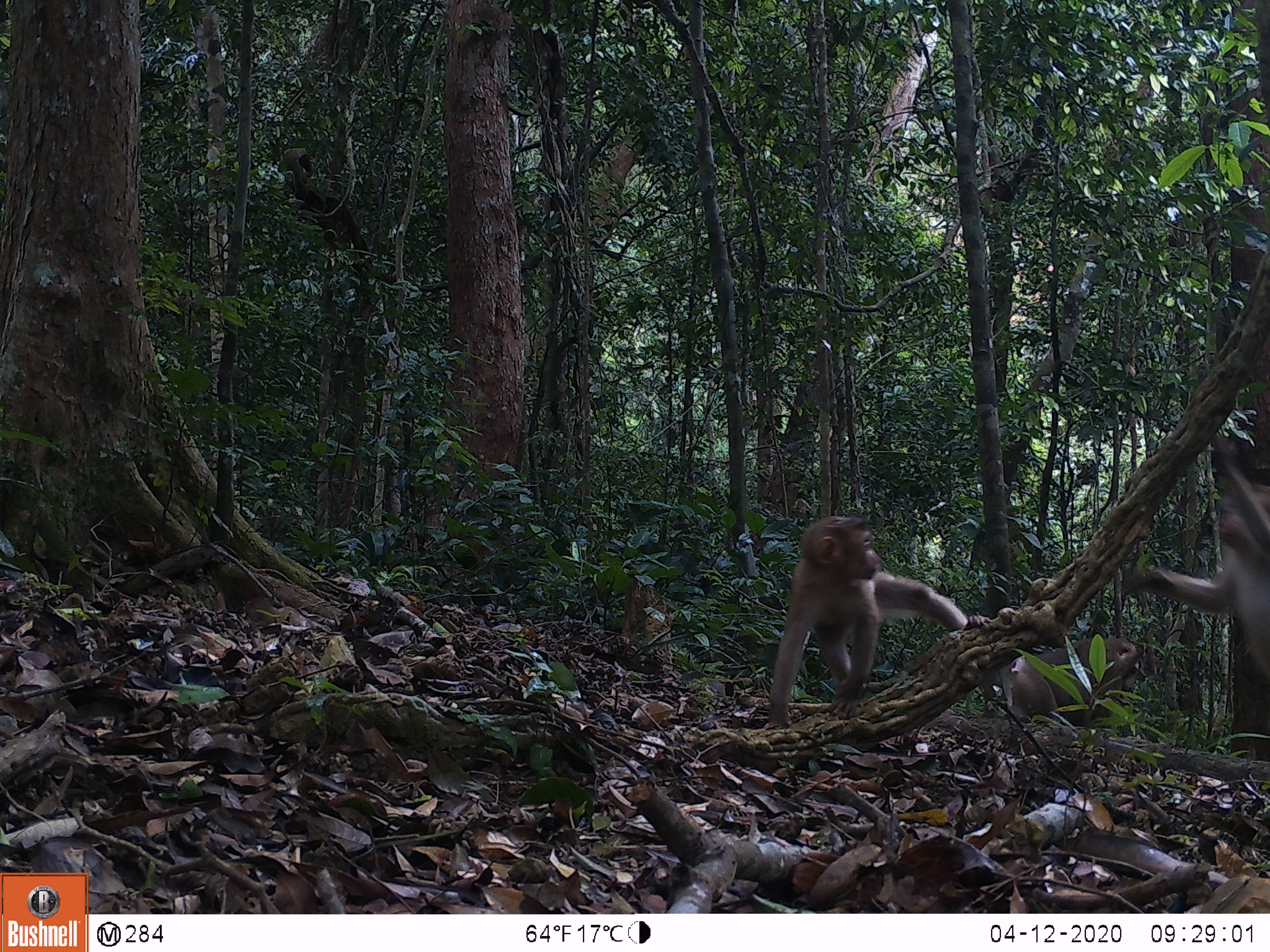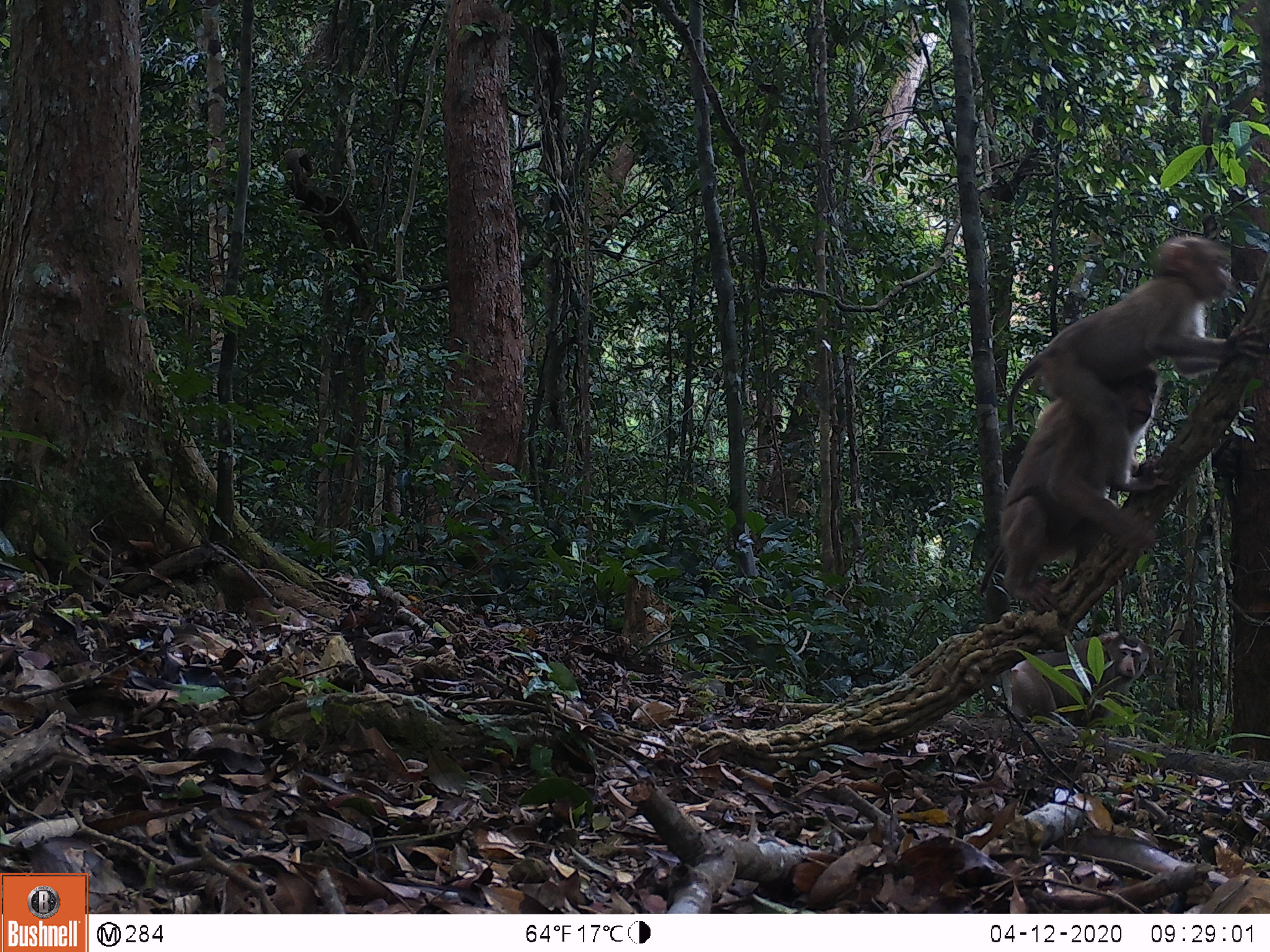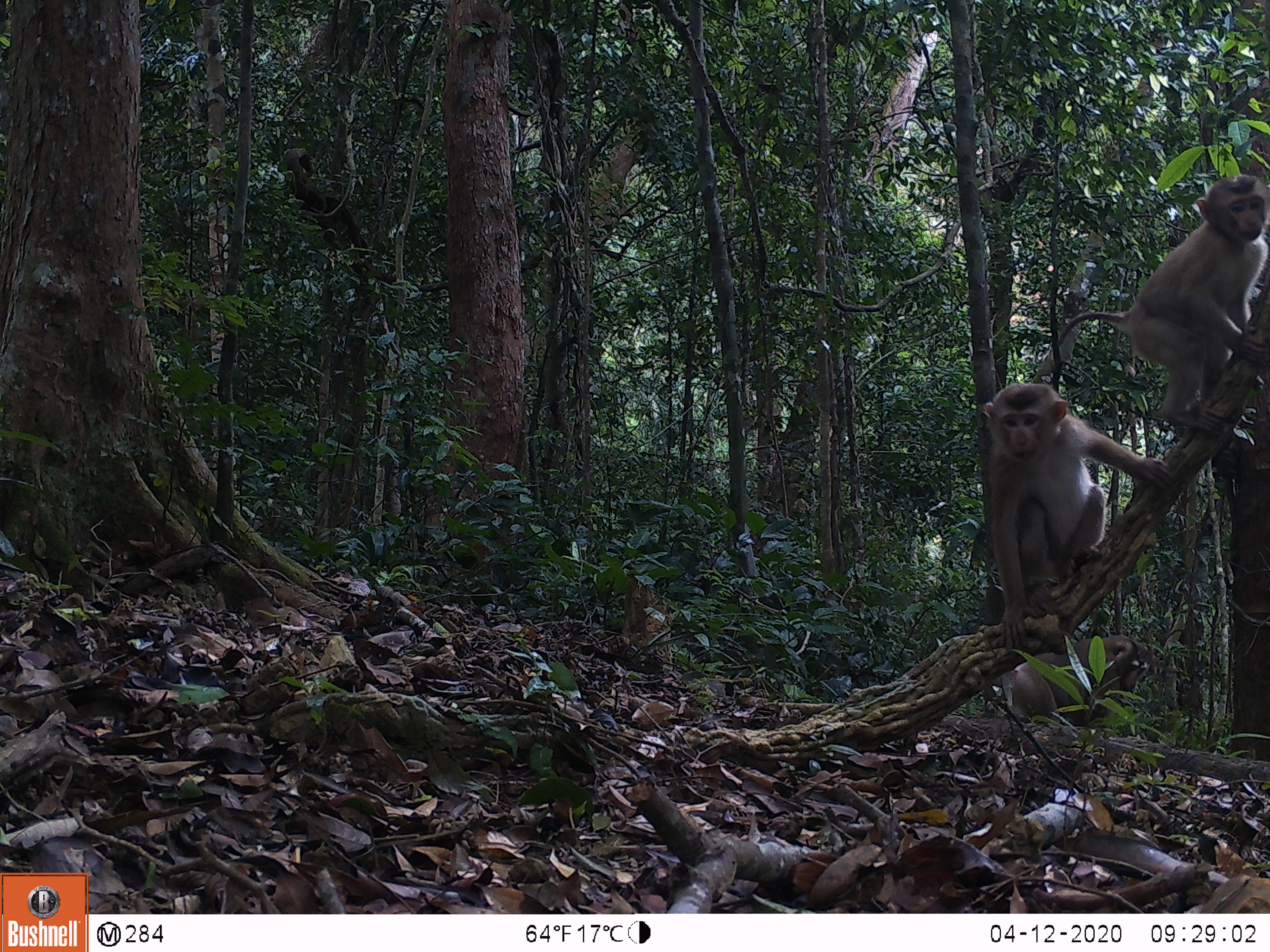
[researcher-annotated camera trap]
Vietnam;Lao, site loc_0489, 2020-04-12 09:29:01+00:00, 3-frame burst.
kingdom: Animalia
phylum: Chordata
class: Mammalia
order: Primates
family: Cercopithecidae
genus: Macaca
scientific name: Macaca nemestrina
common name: pig-tailed macaque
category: pig tailed macaque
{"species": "pig tailed macaque (pig-tailed macaque) (Macaca nemestrina)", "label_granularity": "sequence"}